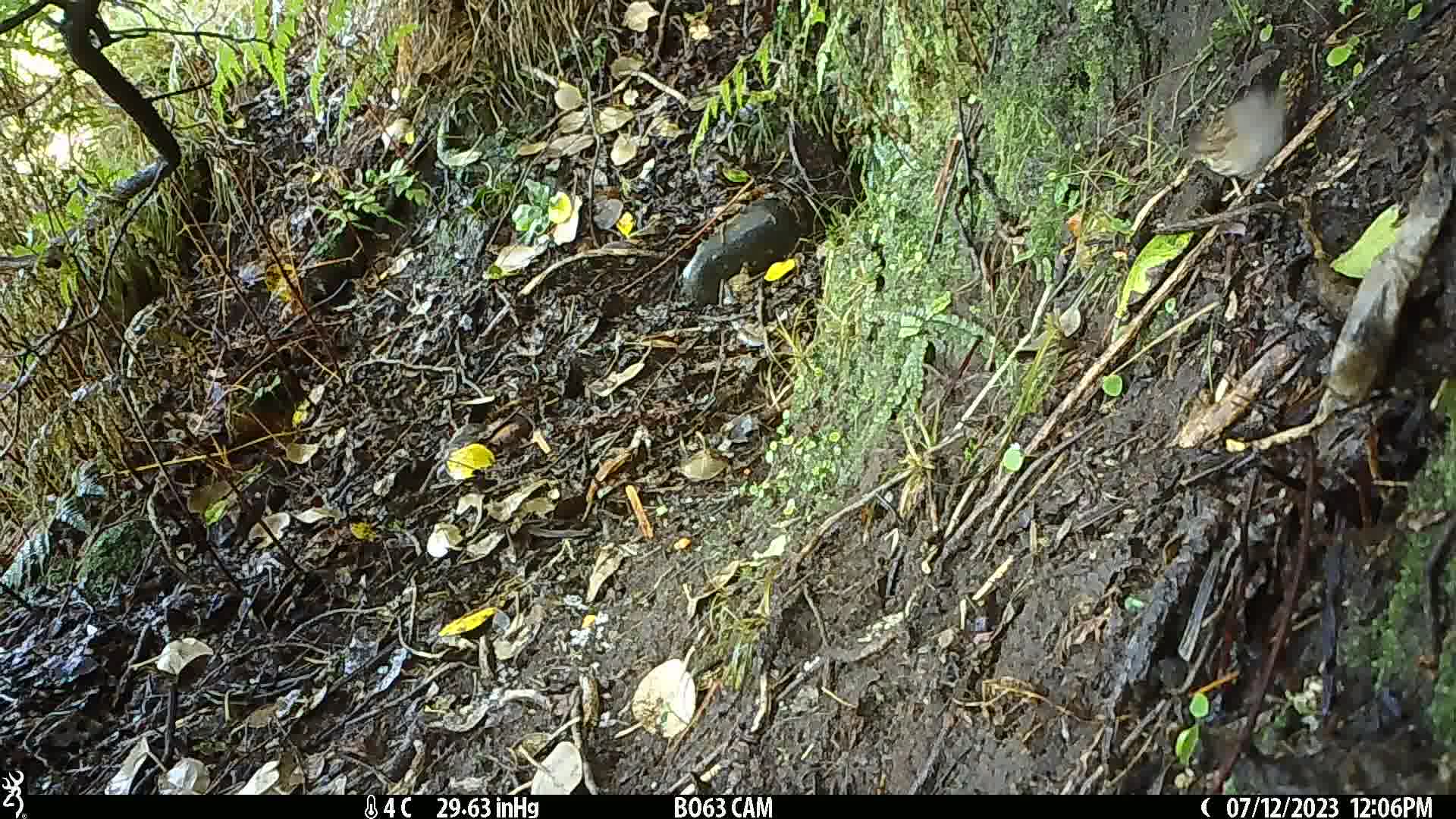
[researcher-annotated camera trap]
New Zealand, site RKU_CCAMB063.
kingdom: Animalia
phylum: Chordata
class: Aves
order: Passeriformes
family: Prunellidae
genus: Prunella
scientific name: Prunella modularis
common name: dunnock